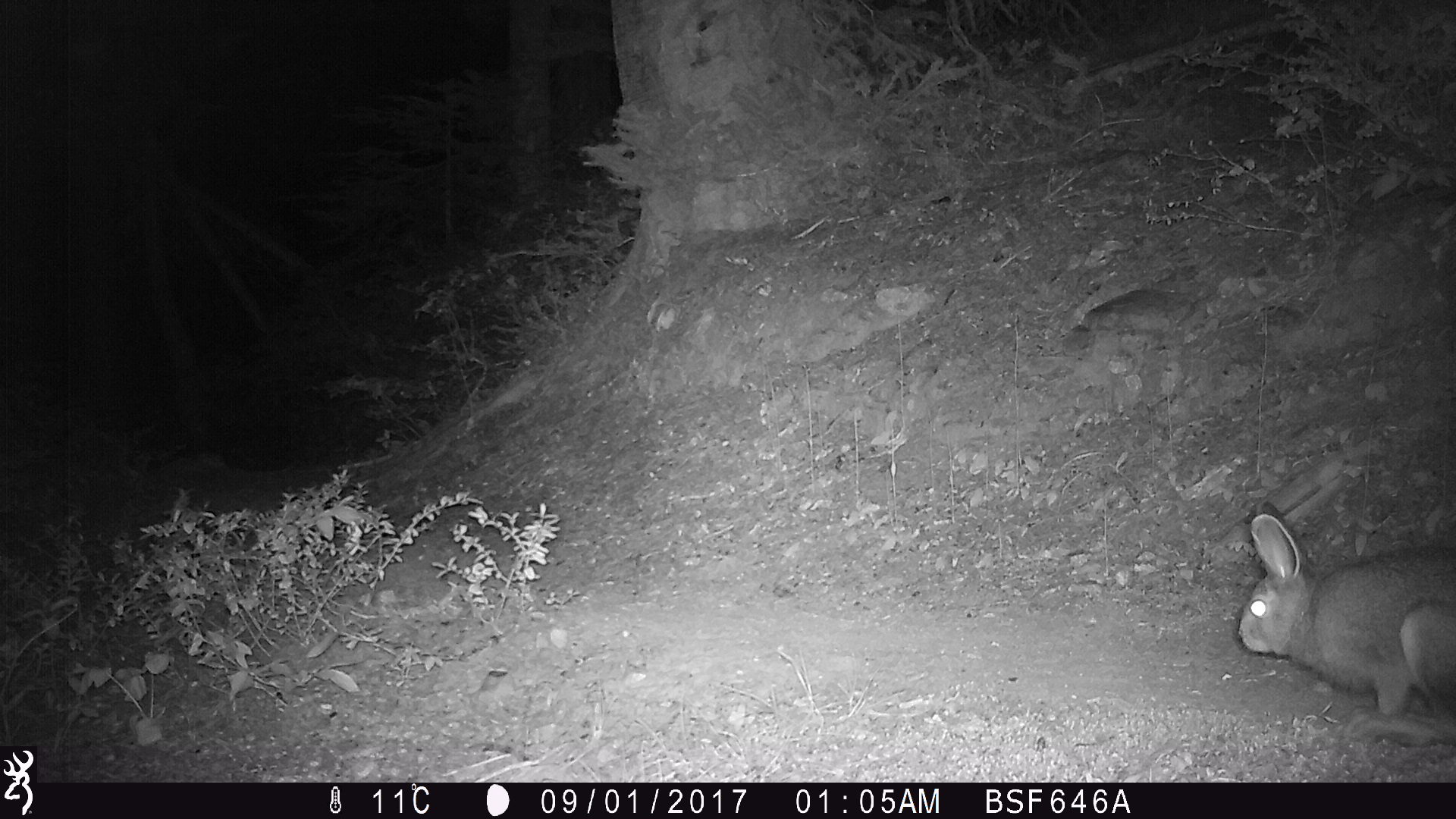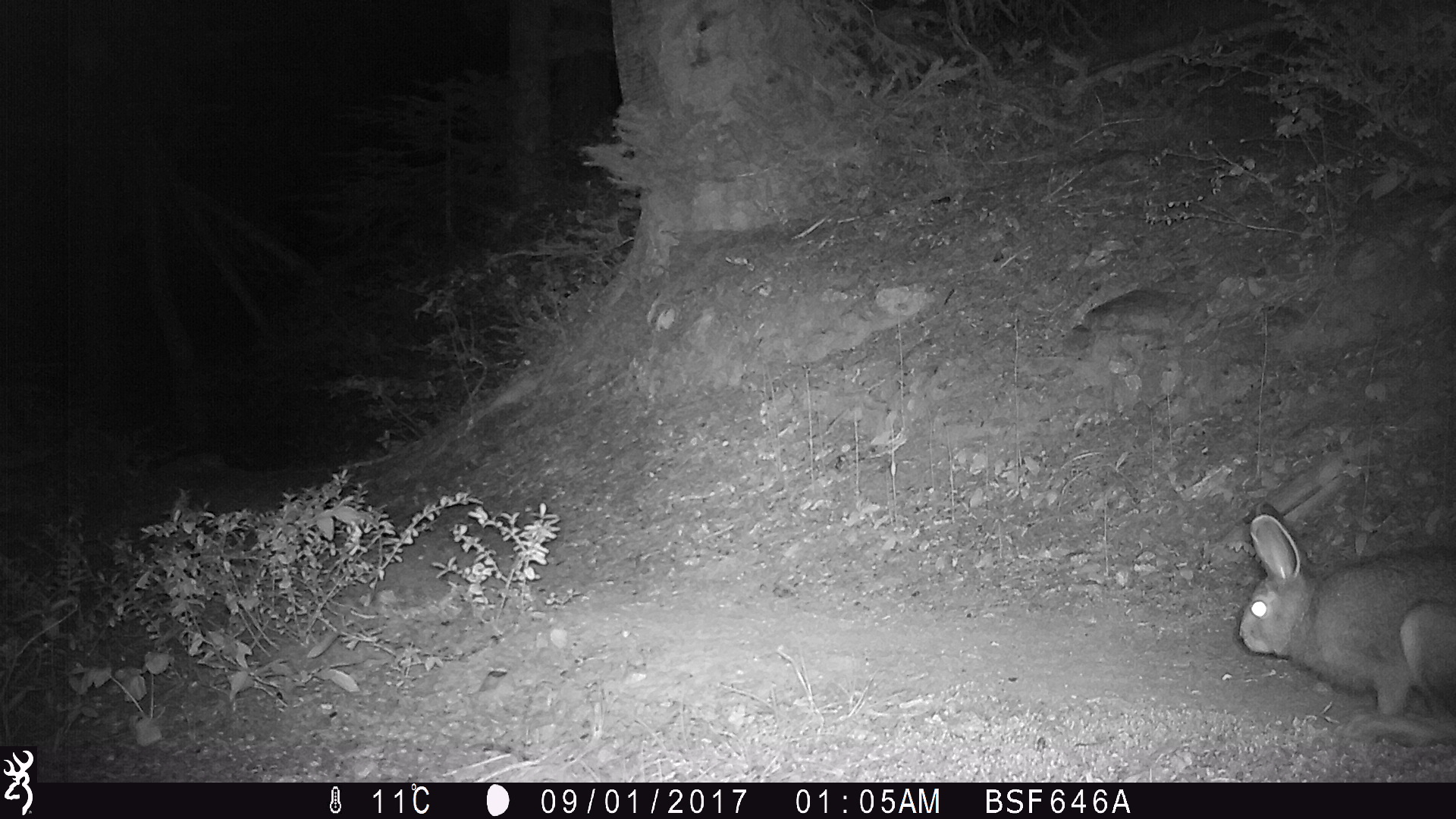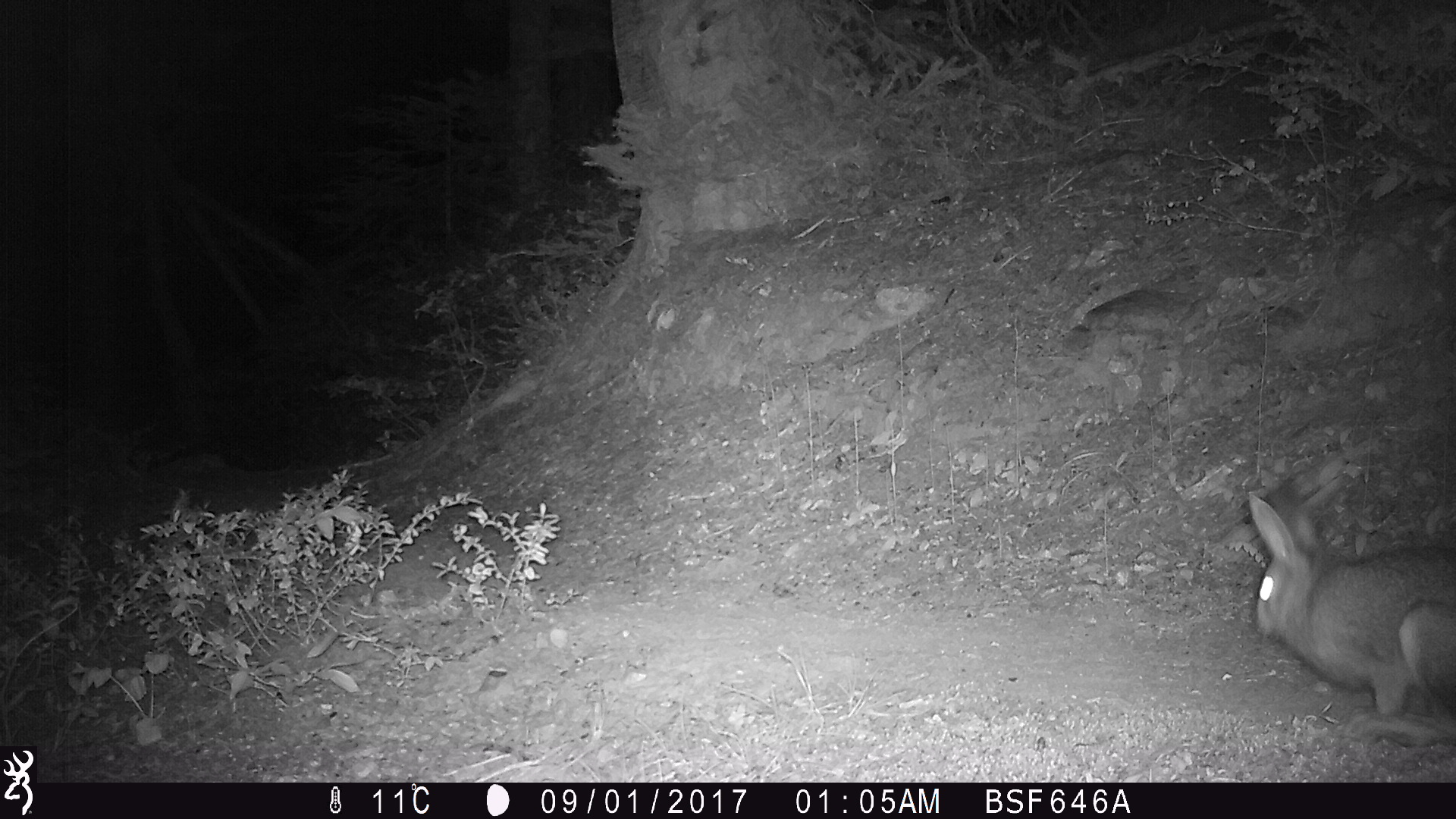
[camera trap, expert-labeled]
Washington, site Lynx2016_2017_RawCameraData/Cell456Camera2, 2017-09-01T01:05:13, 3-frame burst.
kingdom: Animalia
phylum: Chordata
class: Mammalia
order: Lagomorpha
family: Leporidae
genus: Lepus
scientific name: Lepus americanus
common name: snowshoe hare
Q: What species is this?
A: Lepus americanus (snowshoe hare).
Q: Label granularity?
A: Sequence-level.